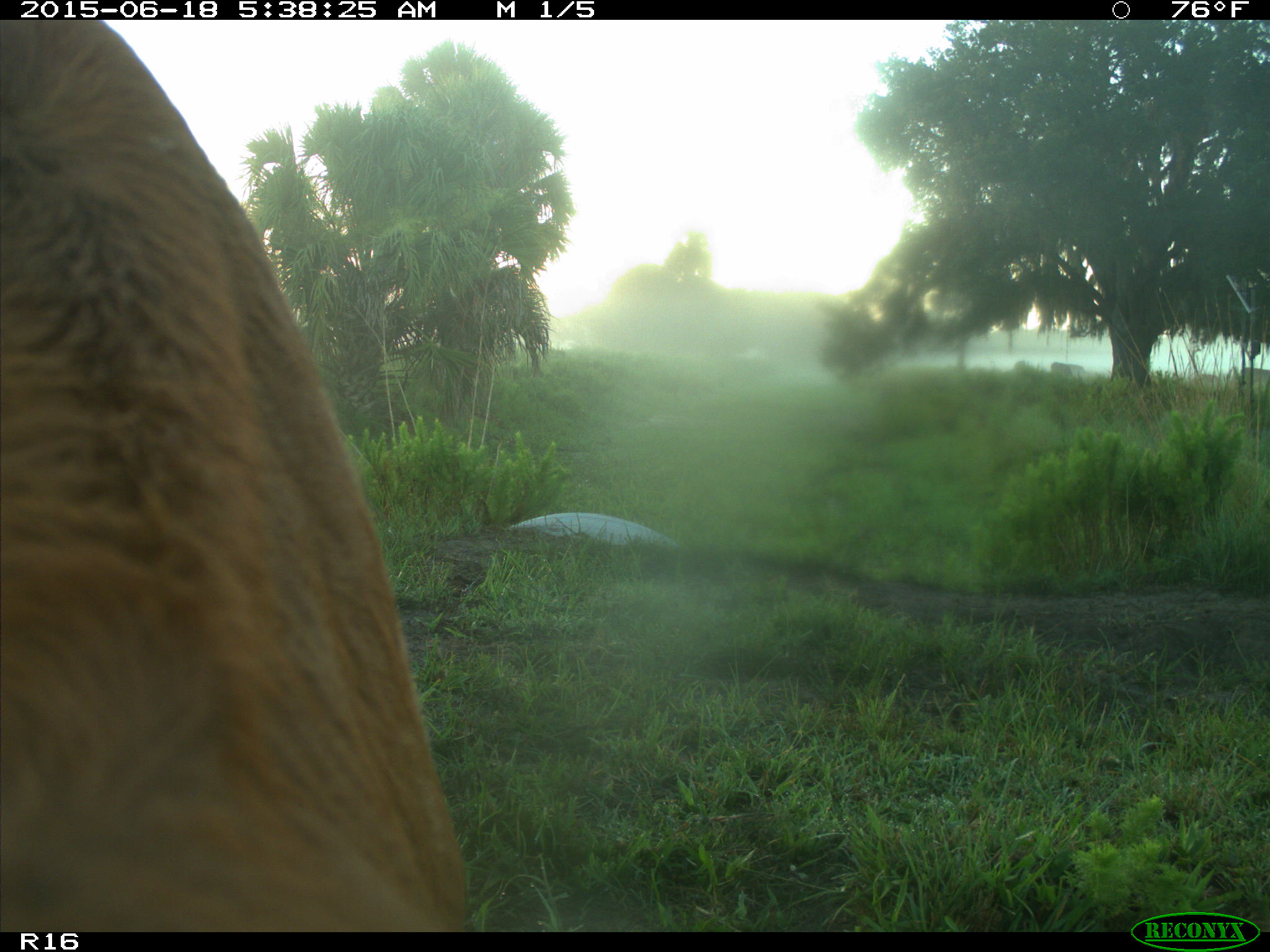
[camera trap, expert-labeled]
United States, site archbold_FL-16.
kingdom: Animalia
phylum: Chordata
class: Mammalia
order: Artiodactyla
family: Bovidae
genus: Bos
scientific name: Bos taurus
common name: domestic cow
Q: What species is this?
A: Bos taurus (domestic cow).